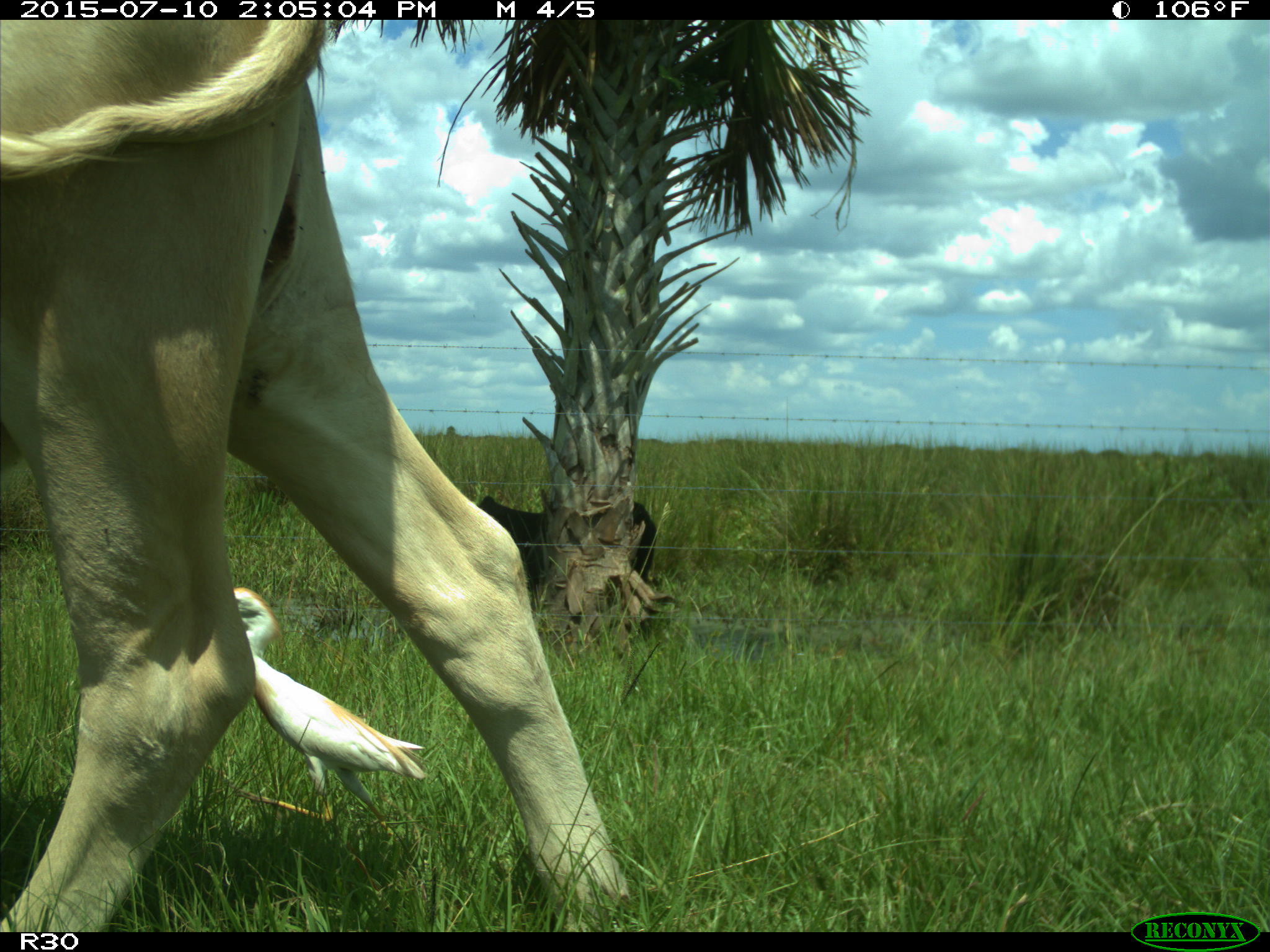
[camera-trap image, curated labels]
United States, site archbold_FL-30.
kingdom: Animalia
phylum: Chordata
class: Mammalia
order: Artiodactyla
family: Bovidae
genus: Bos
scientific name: Bos taurus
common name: domestic cow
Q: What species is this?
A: Bos taurus (domestic cow).